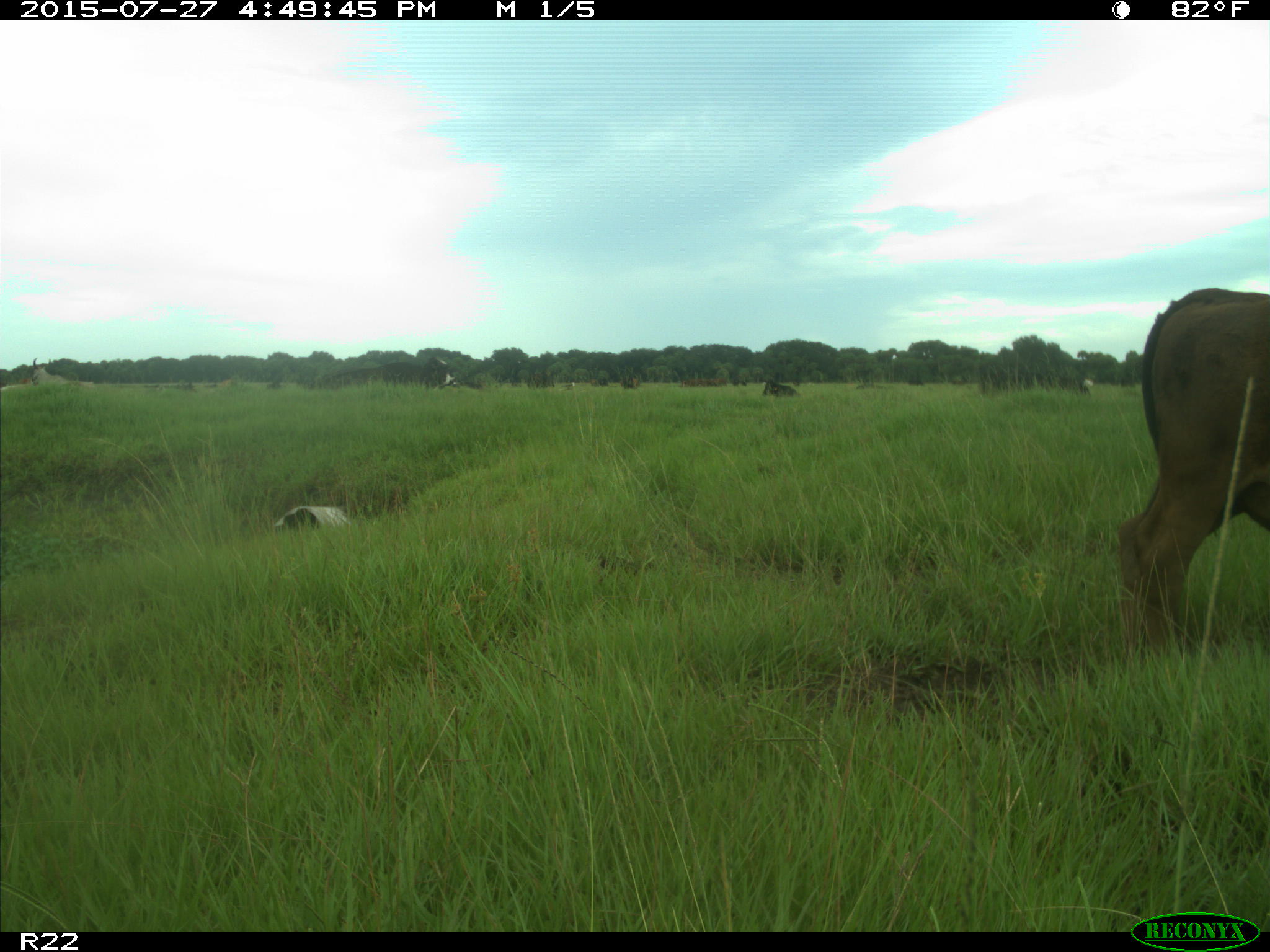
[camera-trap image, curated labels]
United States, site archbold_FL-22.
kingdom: Animalia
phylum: Chordata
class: Mammalia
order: Artiodactyla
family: Bovidae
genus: Bos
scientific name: Bos taurus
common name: domestic cow